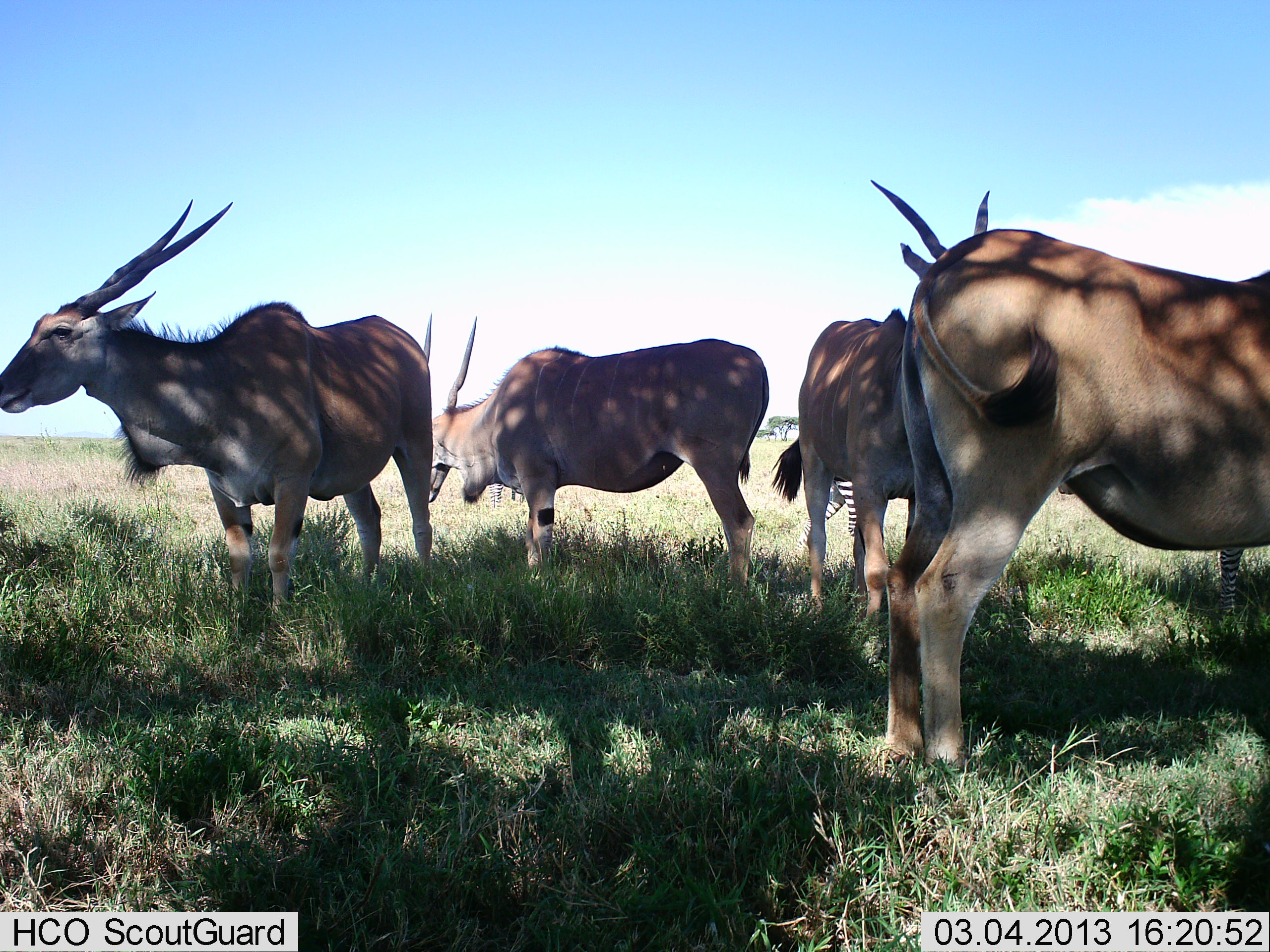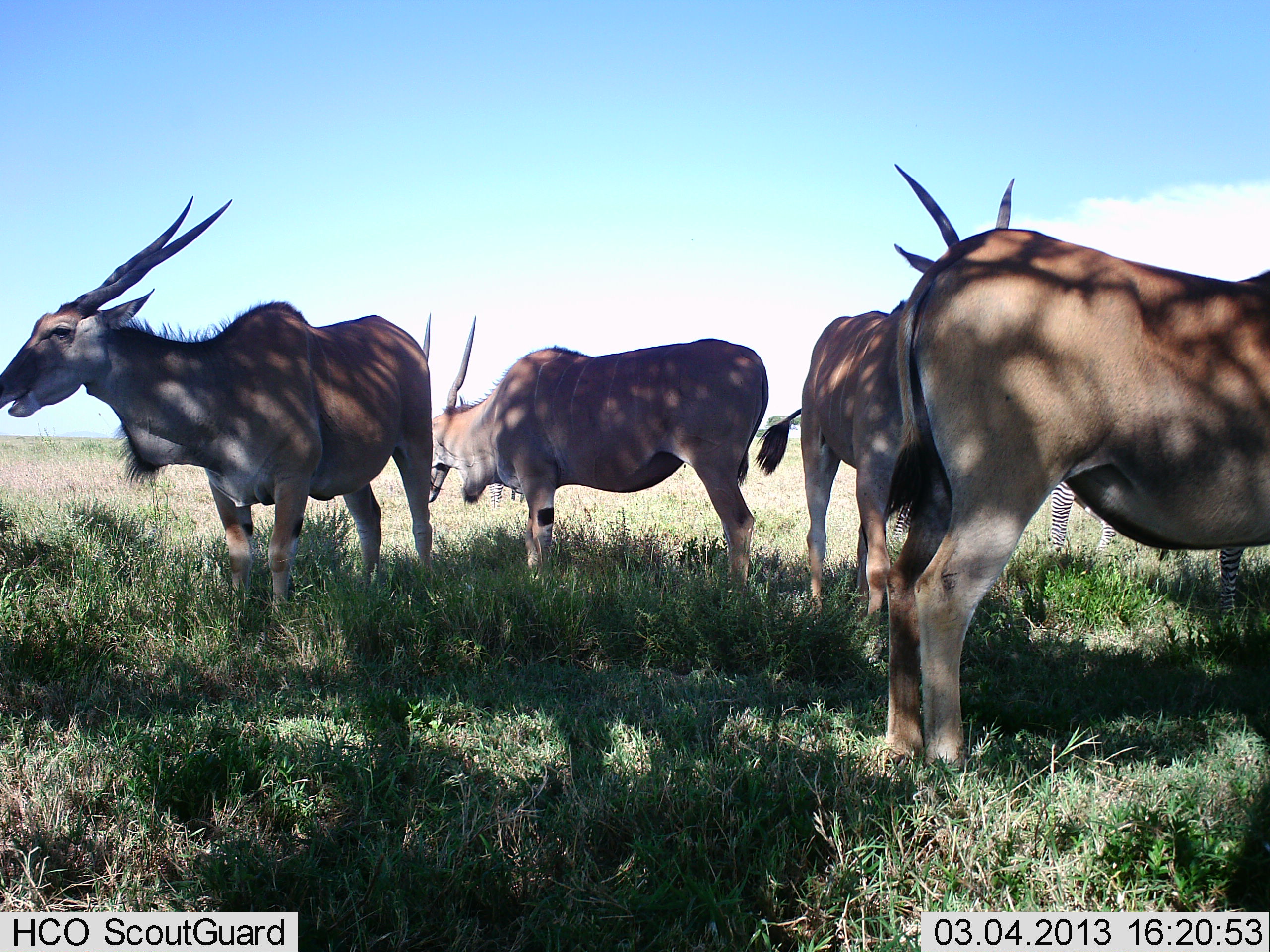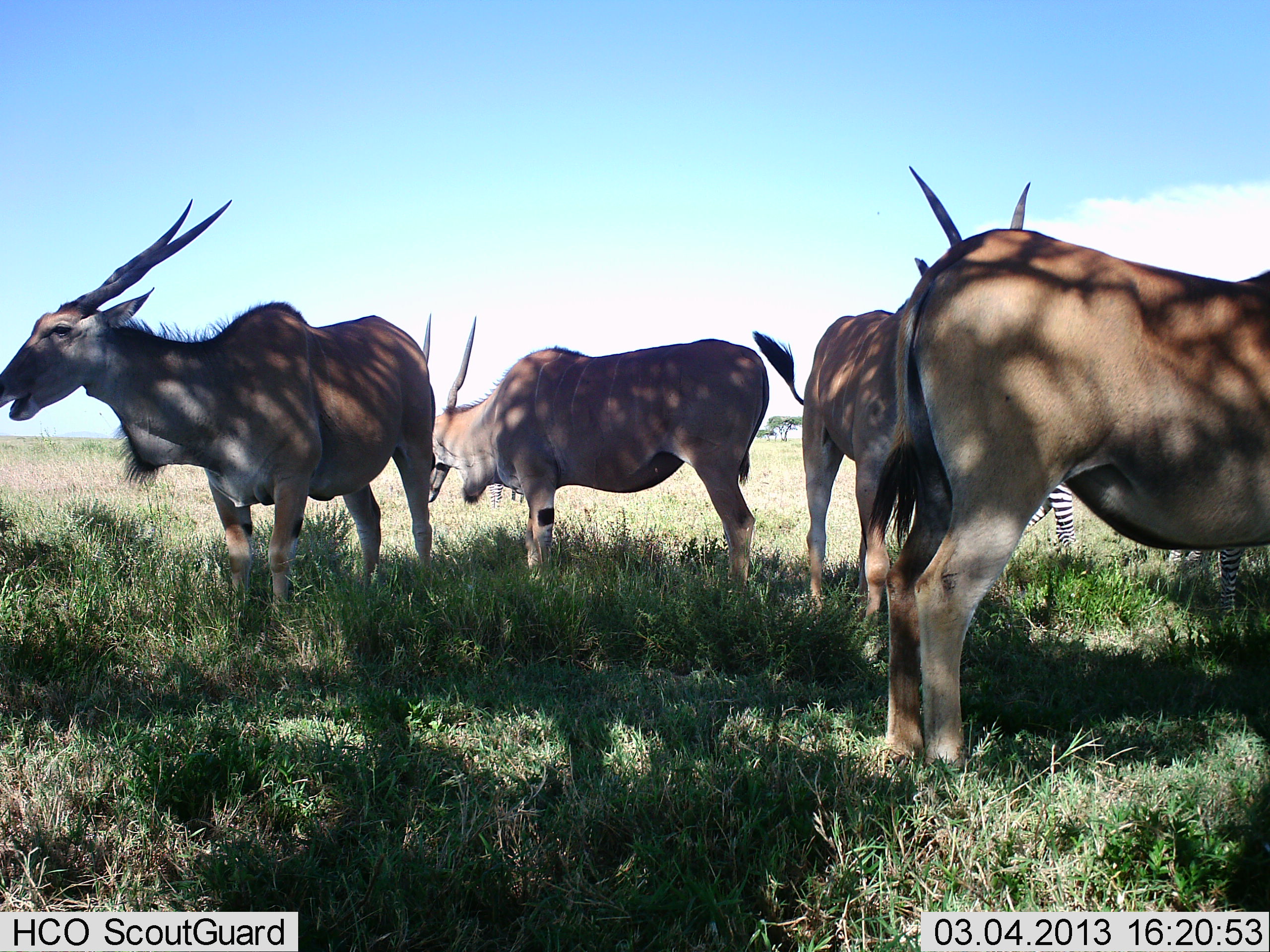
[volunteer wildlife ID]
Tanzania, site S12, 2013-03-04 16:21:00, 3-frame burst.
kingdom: Animalia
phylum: Chordata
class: Mammalia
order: Artiodactyla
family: Bovidae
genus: Tragelaphus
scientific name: Tragelaphus oryx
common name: eland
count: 4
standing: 94%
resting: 0%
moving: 0%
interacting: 3%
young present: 0%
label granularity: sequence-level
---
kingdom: Animalia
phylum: Chordata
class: Mammalia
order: Perissodactyla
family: Equidae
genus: Equus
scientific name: Equus quagga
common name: plains zebra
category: zebra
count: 2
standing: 95%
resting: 0%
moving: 45%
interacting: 0%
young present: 0%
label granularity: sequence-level